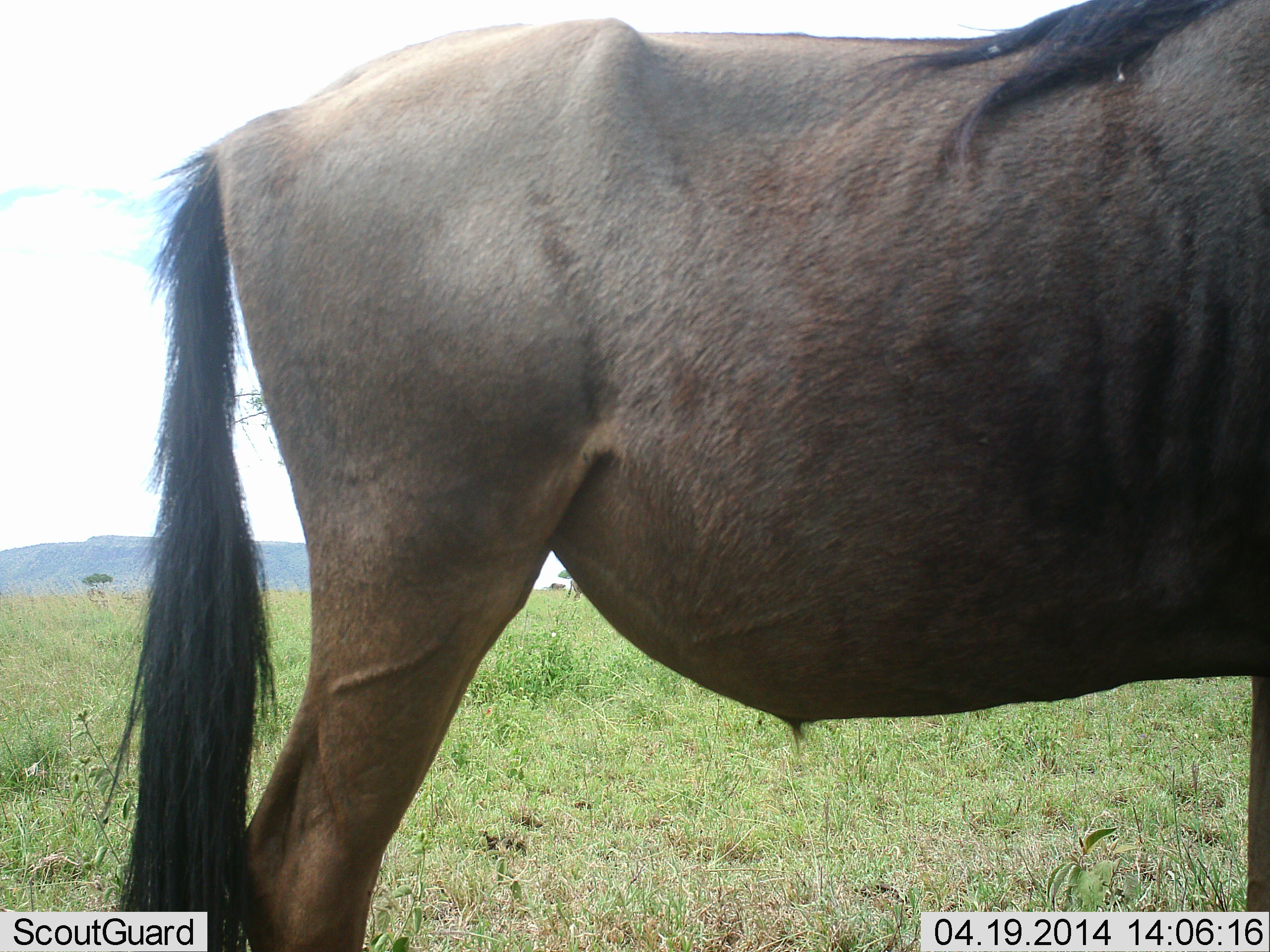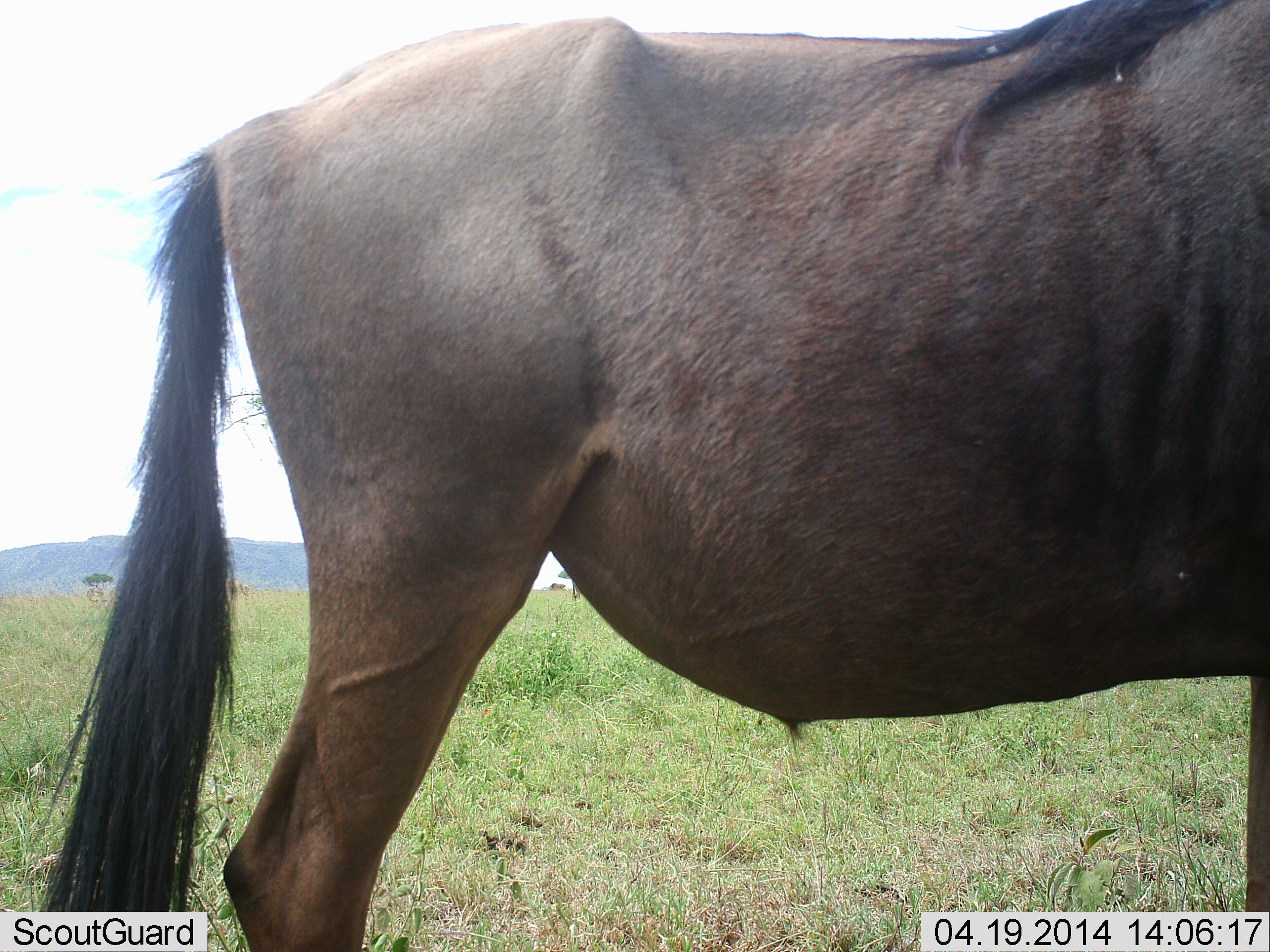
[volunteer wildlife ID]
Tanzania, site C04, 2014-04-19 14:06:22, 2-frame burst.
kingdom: Animalia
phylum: Chordata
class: Mammalia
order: Artiodactyla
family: Bovidae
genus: Connochaetes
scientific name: Connochaetes taurinus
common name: blue wildebeest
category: wildebeest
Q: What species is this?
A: Wildebeest (blue wildebeest) (Connochaetes taurinus).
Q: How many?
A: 1.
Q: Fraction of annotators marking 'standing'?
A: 100%.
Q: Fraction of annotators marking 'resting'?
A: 0%.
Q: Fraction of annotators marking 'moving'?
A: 0%.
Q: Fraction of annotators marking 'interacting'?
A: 0%.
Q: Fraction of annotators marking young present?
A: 0%.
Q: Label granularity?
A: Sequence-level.